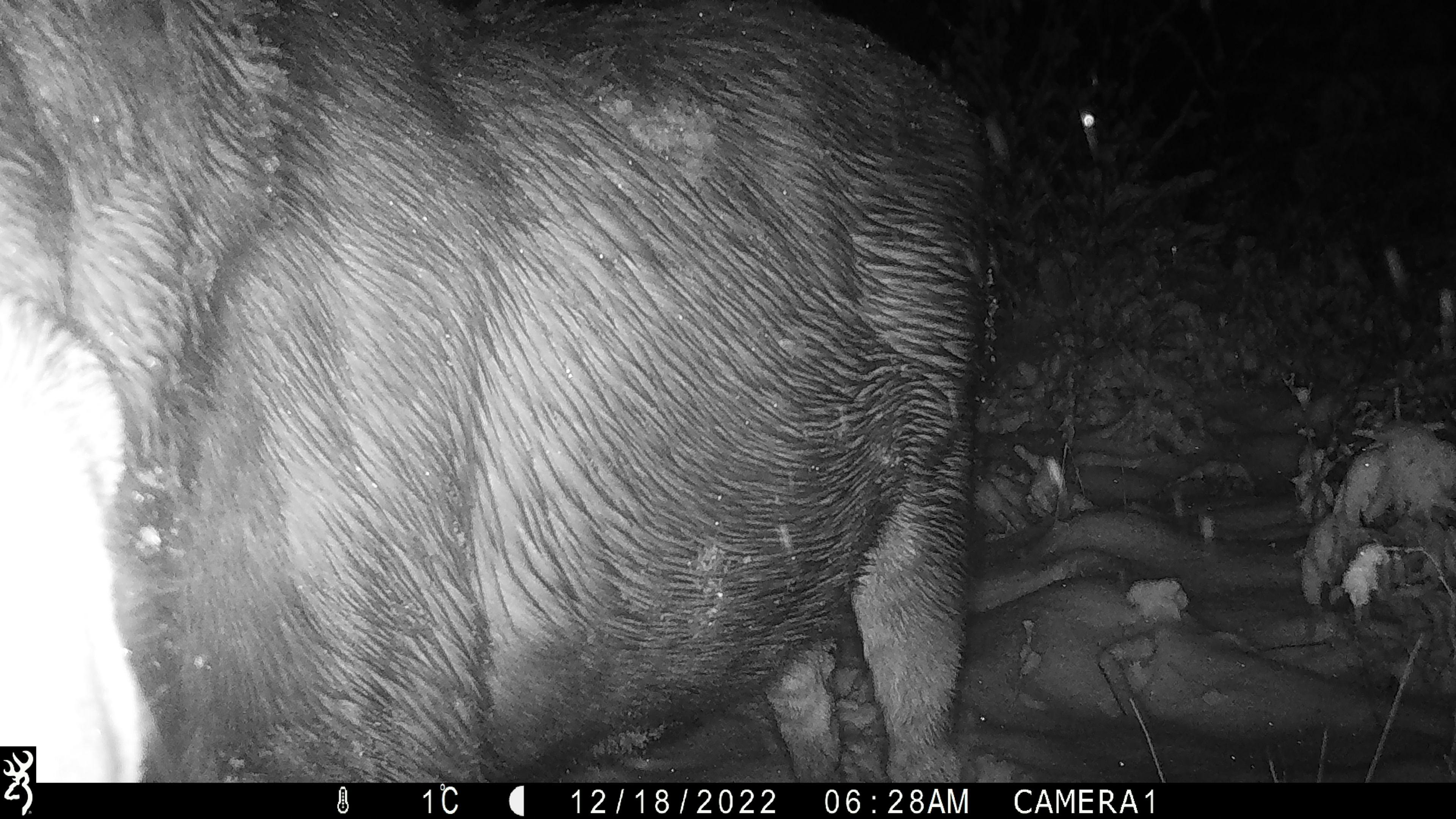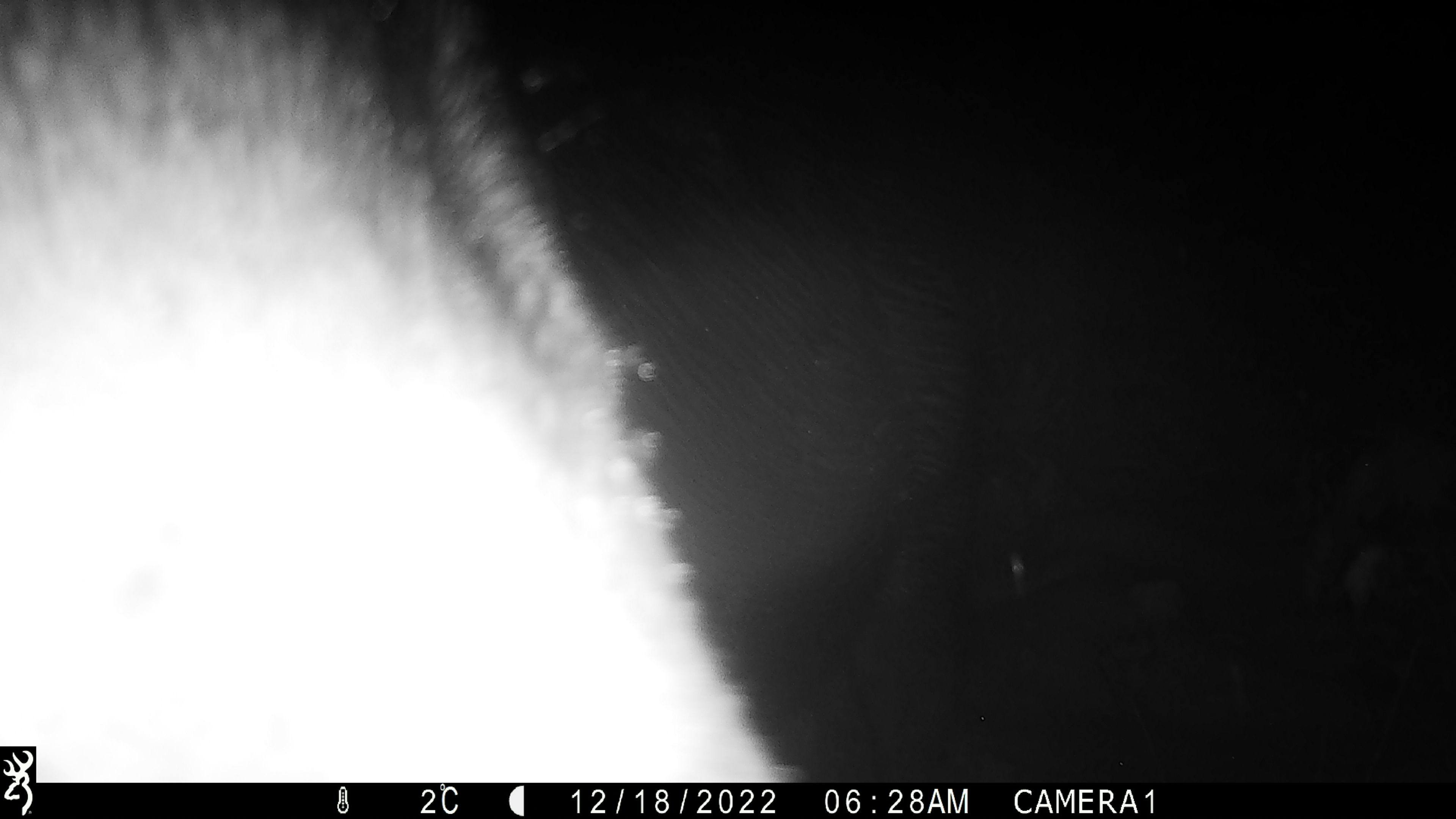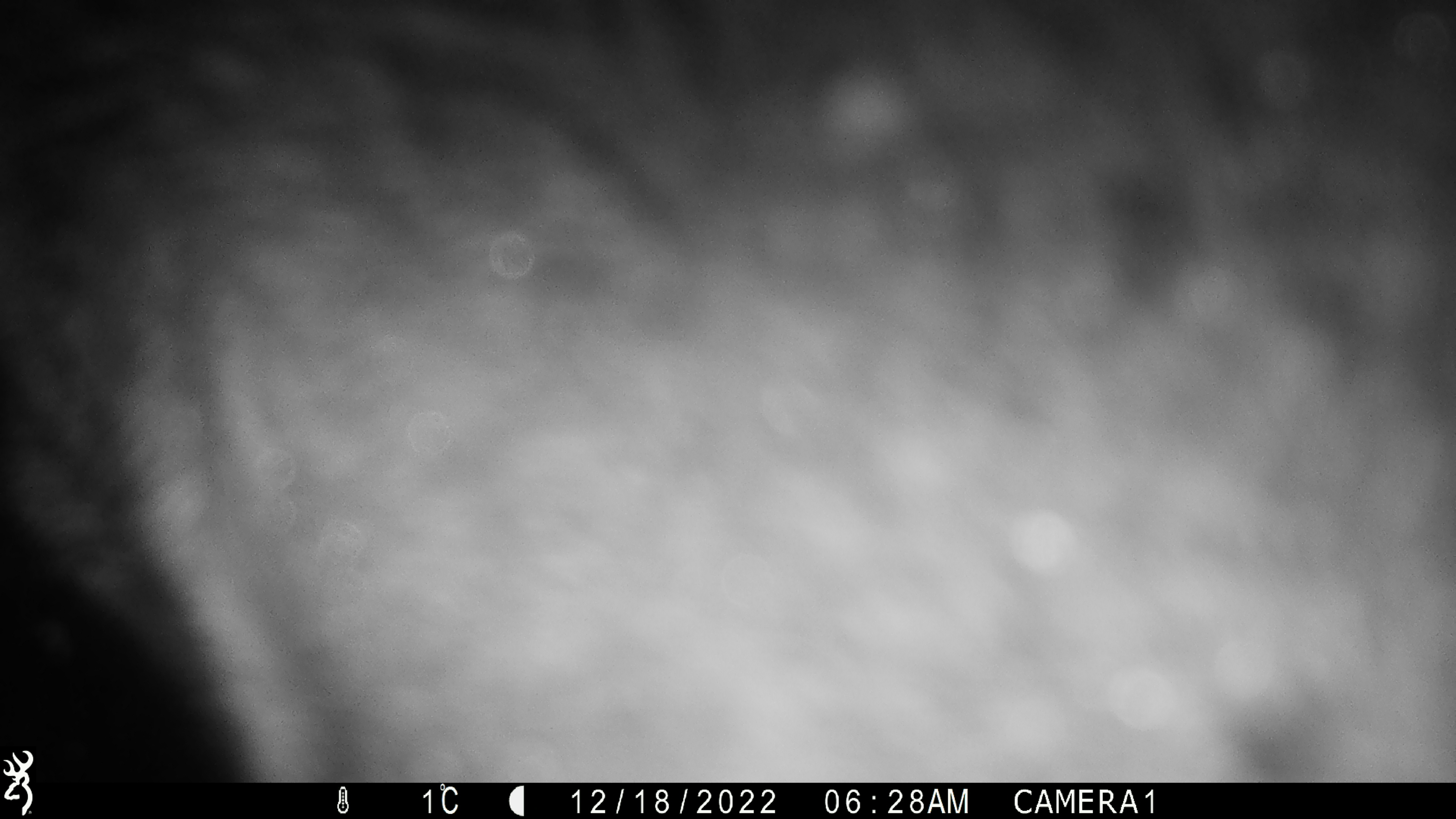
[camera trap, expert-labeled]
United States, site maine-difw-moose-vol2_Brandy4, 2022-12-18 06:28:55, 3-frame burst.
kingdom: Animalia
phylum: Chordata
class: Mammalia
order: Artiodactyla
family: Cervidae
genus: Alces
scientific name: Alces alces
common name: moose